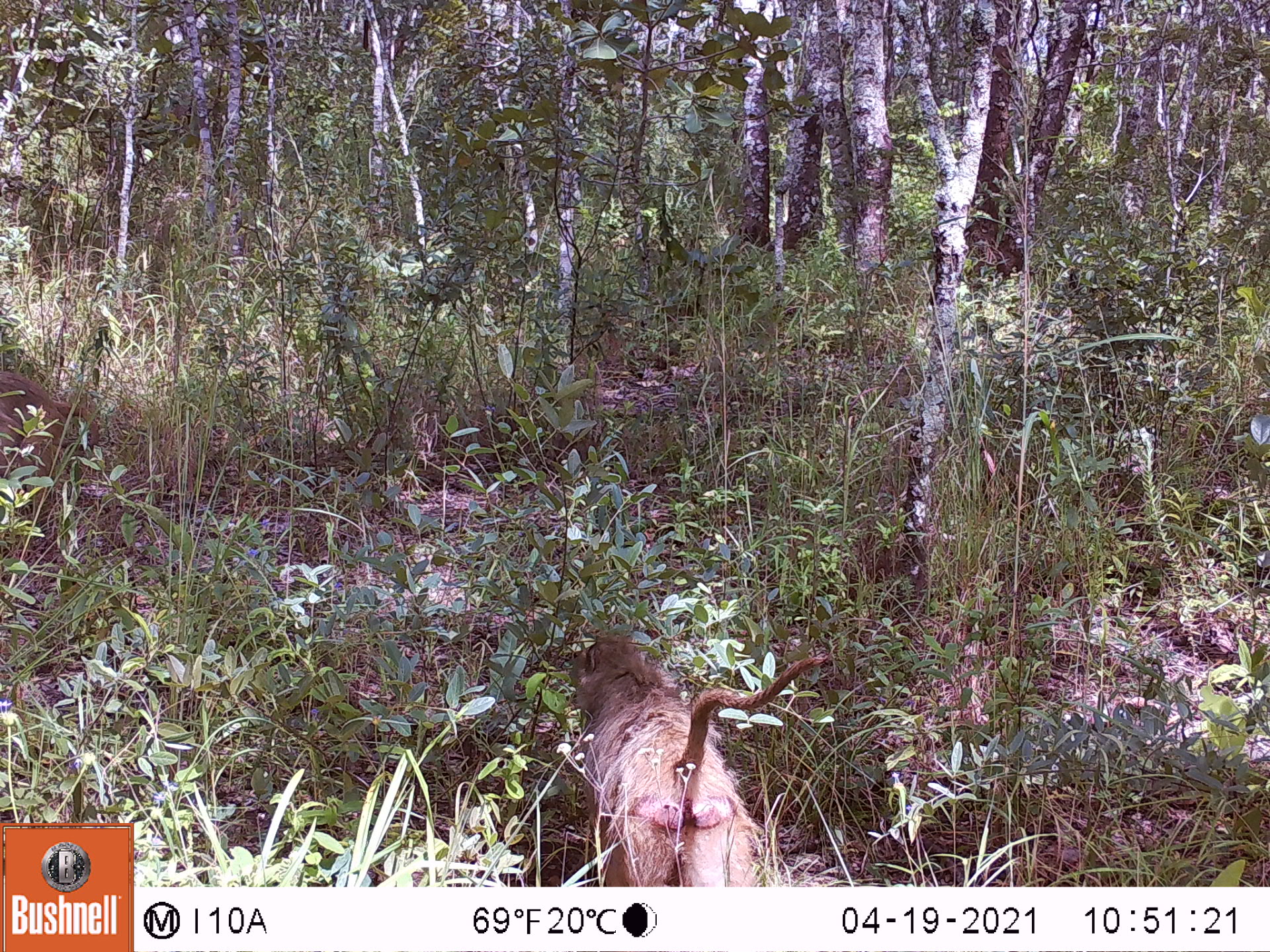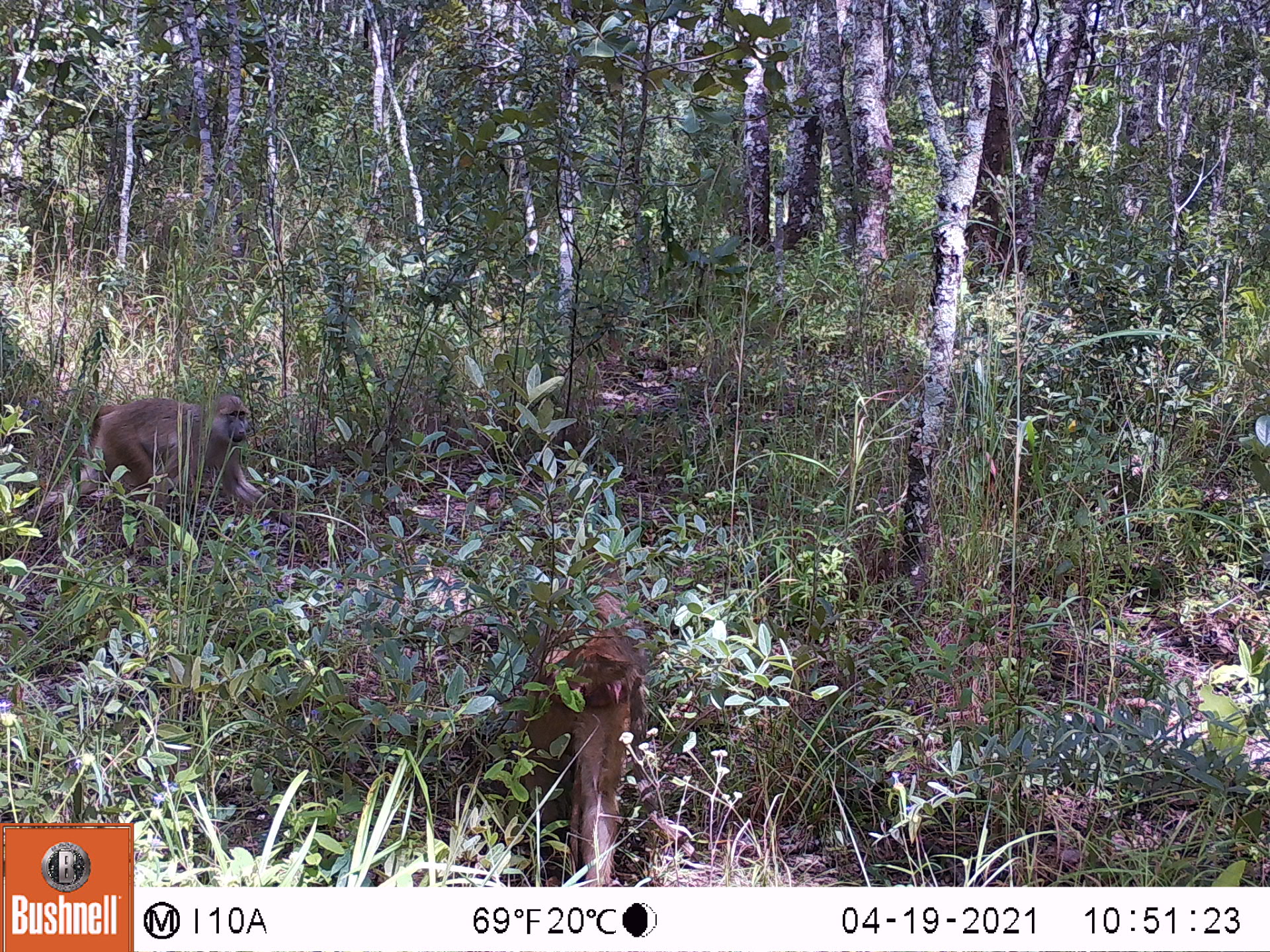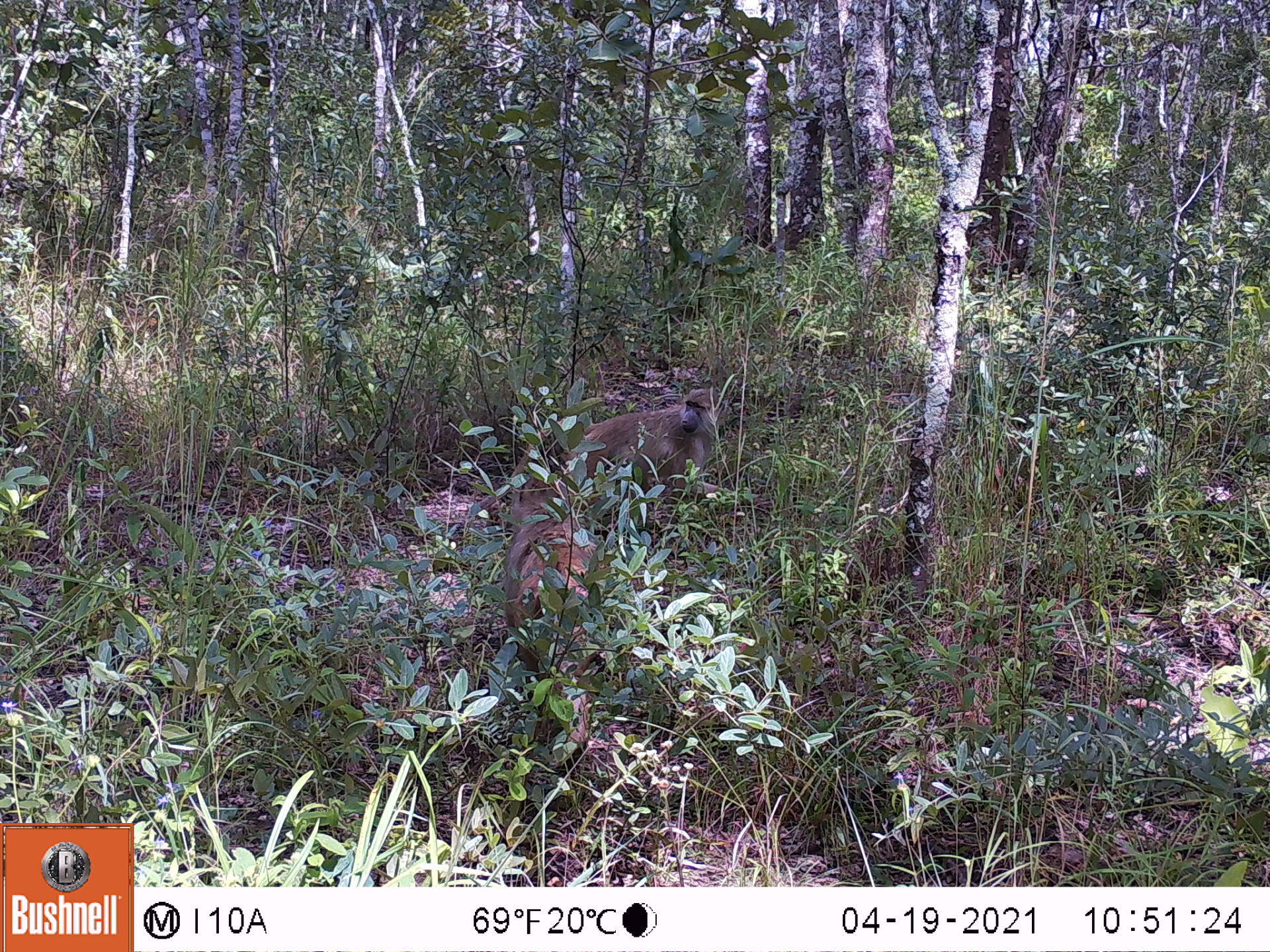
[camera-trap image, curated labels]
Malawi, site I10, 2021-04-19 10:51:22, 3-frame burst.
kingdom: Animalia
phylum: Chordata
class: Mammalia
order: Primates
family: Cercopithecidae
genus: Papio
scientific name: Papio cynocephalus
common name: yellow baboon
Yellow baboon (Papio cynocephalus), count 2.